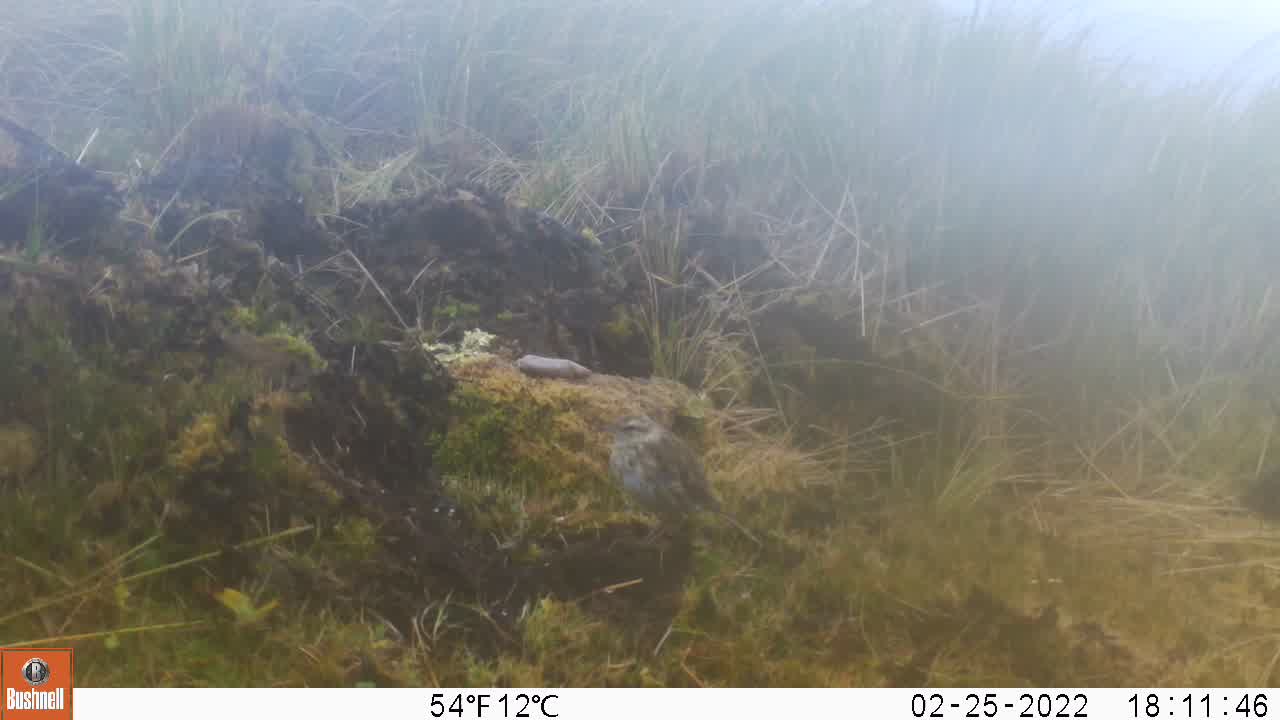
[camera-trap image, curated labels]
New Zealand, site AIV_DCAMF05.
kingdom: Animalia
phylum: Chordata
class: Aves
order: Passeriformes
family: Motacillidae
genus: Anthus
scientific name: Anthus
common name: pipit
Pipit (Anthus).